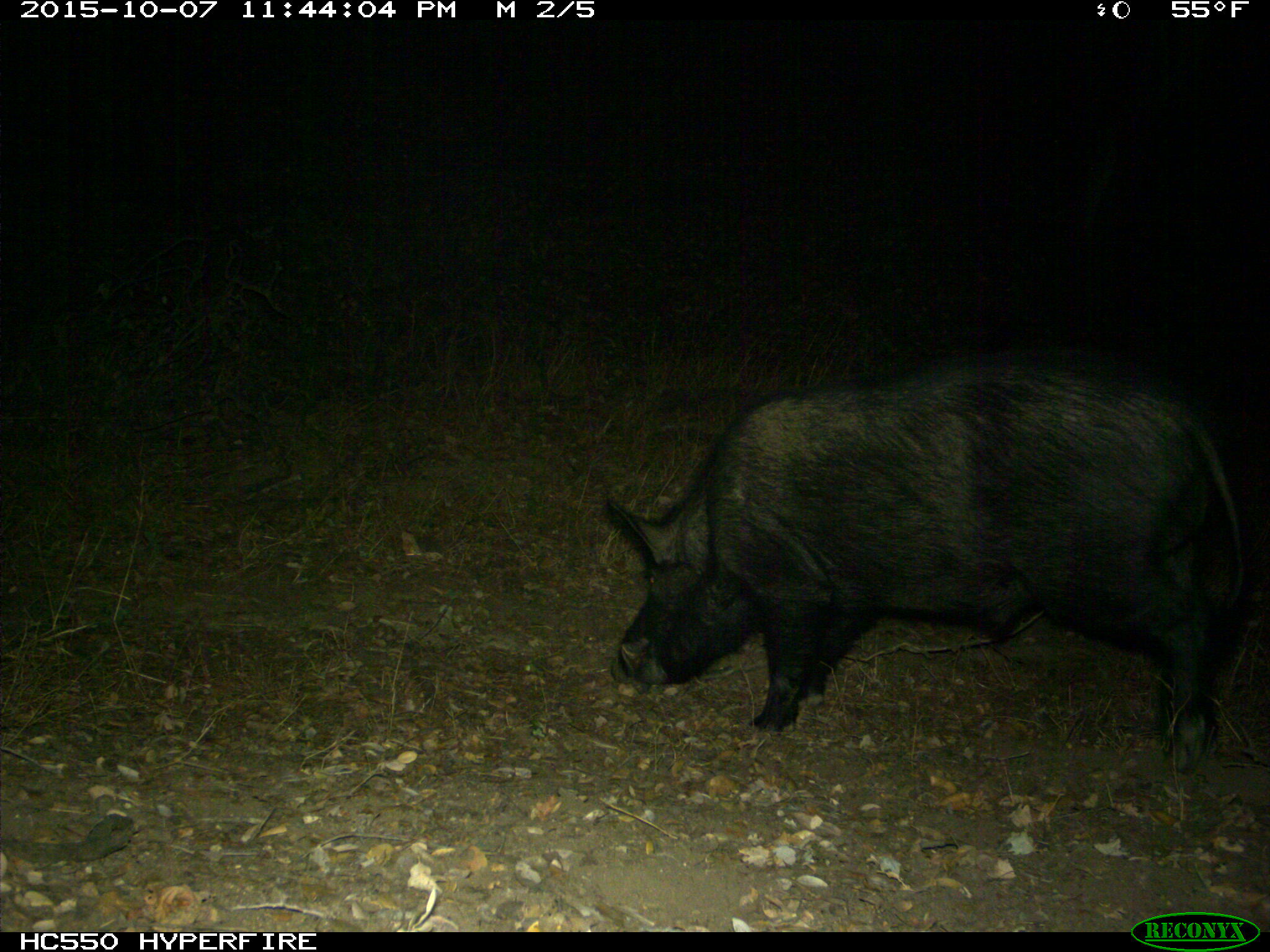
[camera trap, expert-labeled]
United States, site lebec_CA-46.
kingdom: Animalia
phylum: Chordata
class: Mammalia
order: Artiodactyla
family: Suidae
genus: Sus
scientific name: Sus scrofa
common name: wild boar